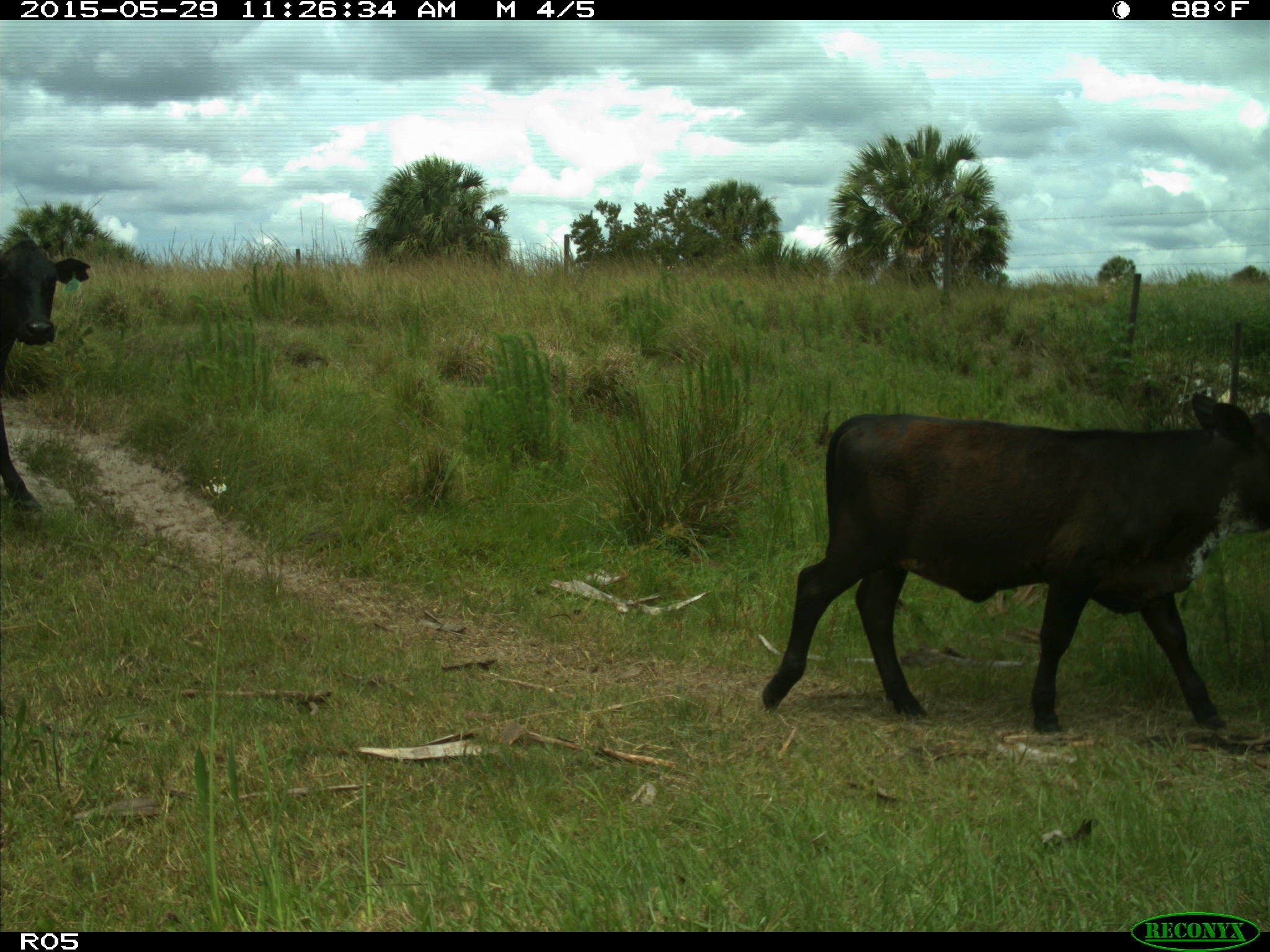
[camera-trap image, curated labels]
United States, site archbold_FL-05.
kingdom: Animalia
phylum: Chordata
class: Mammalia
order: Artiodactyla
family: Bovidae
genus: Bos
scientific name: Bos taurus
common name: domestic cow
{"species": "Bos taurus (domestic cow)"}